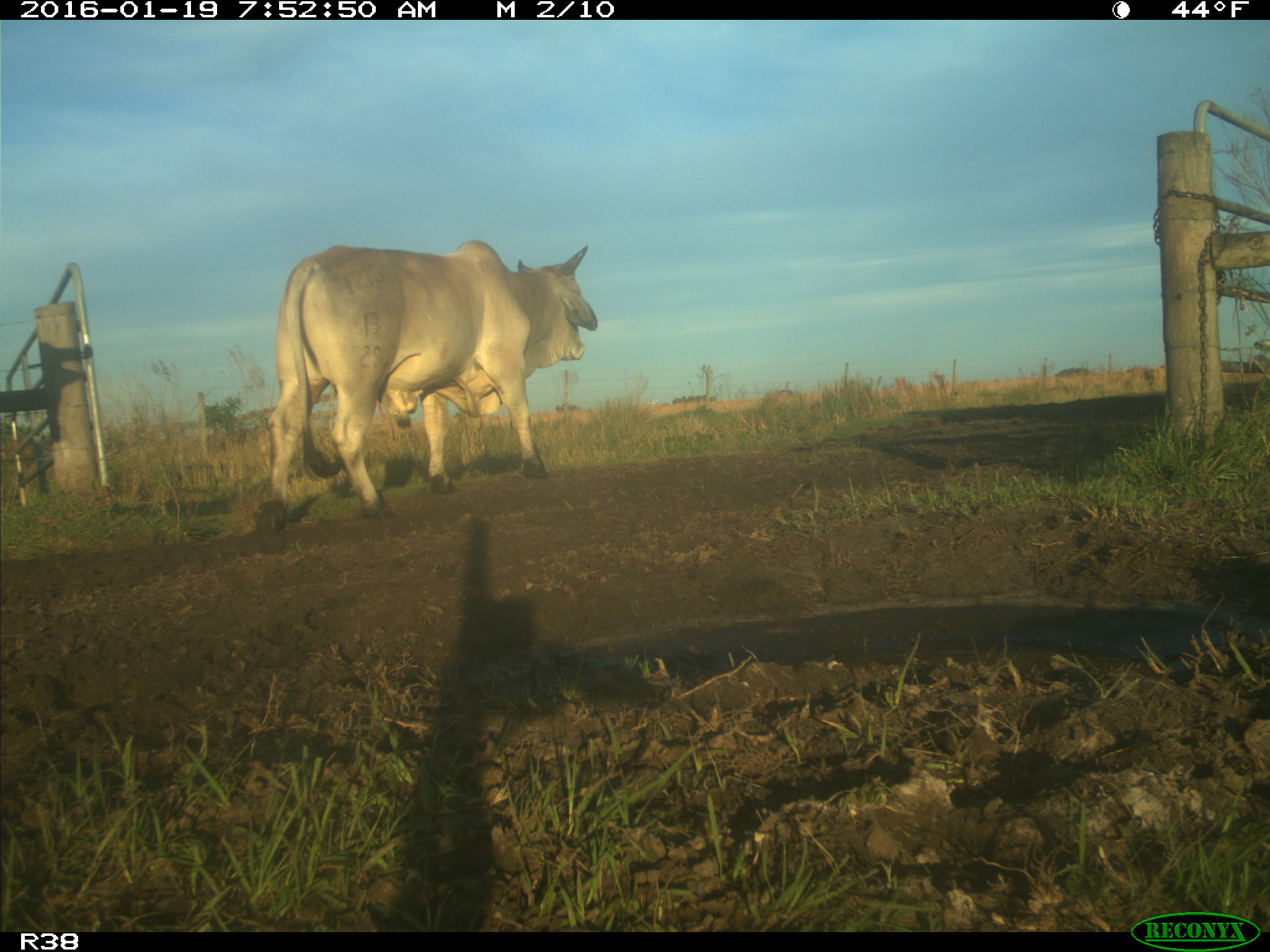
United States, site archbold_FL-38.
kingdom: Animalia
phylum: Chordata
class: Mammalia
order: Artiodactyla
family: Bovidae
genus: Bos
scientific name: Bos taurus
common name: domestic cow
Bos taurus (domestic cow).